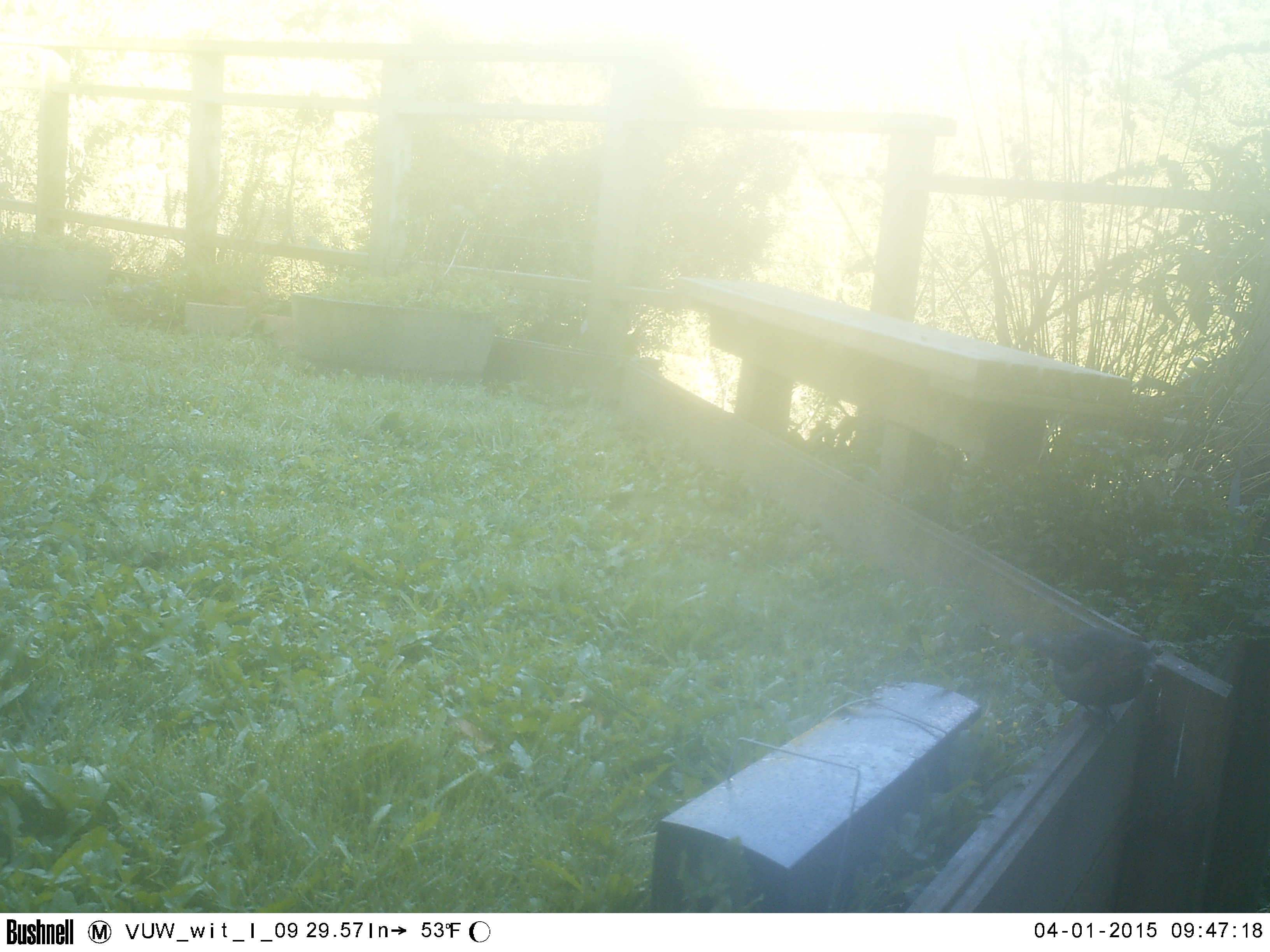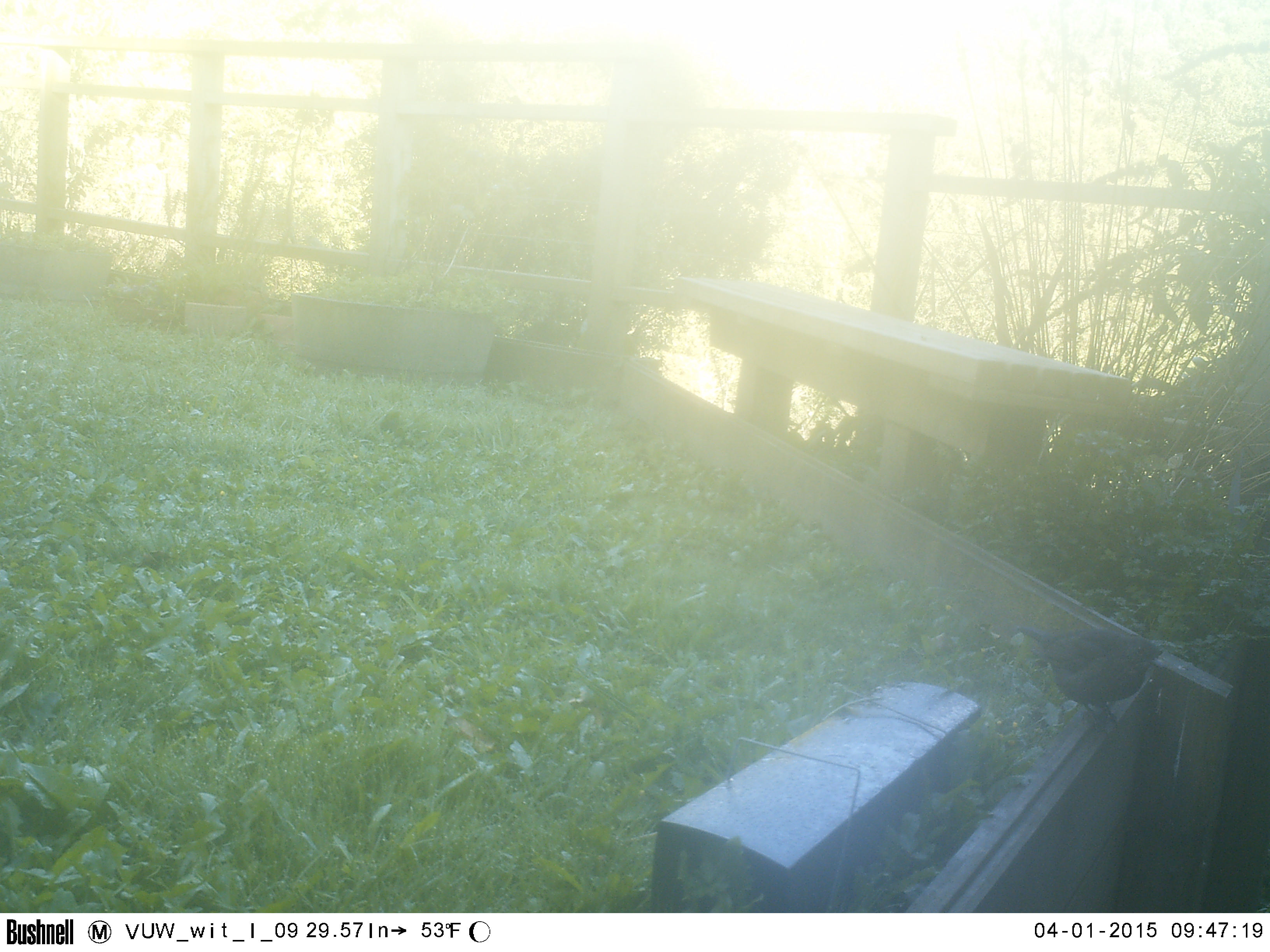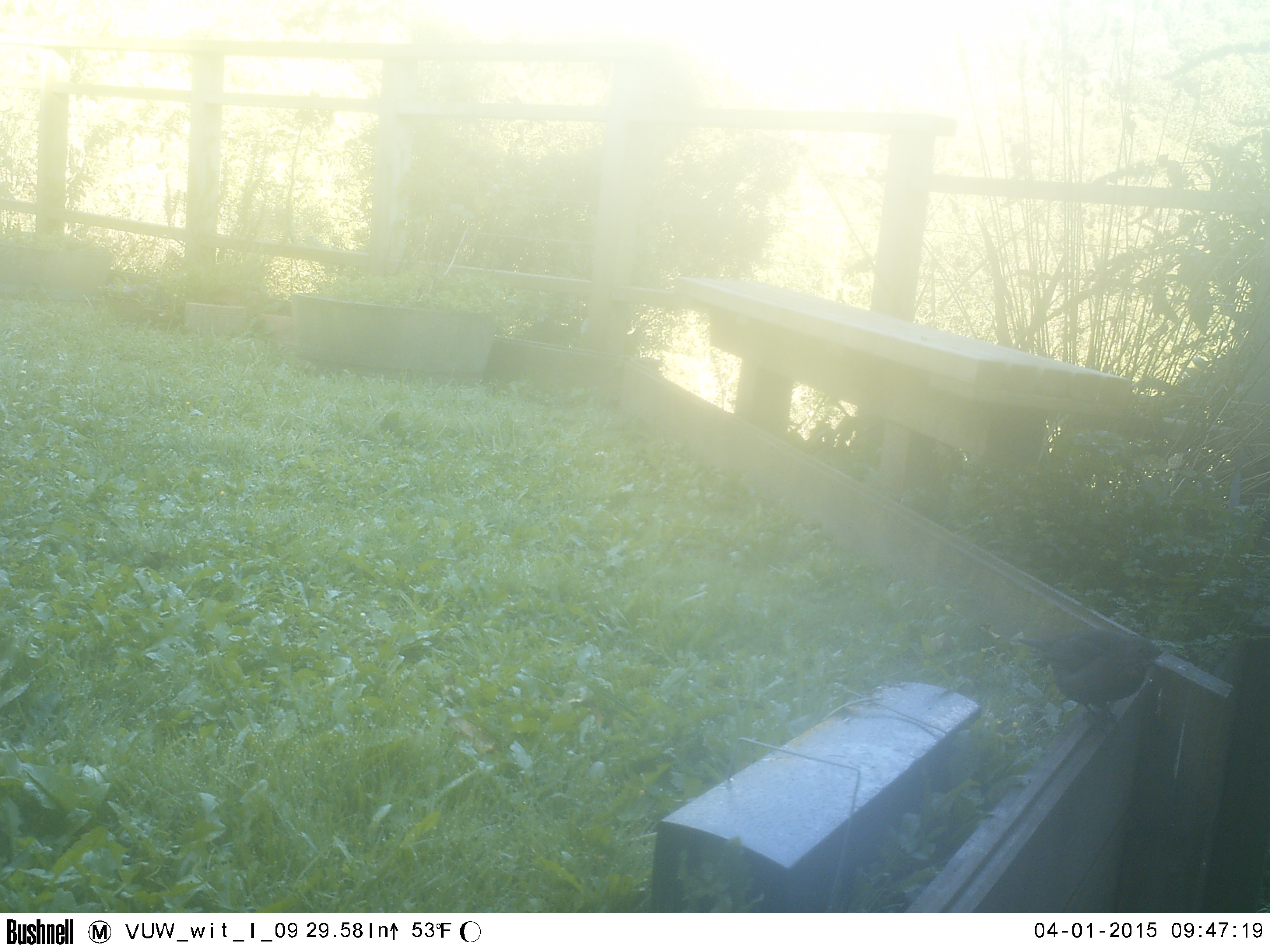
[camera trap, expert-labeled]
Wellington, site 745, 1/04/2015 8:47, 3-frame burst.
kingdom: Animalia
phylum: Chordata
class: Aves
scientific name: Aves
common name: bird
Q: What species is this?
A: Bird (Aves).